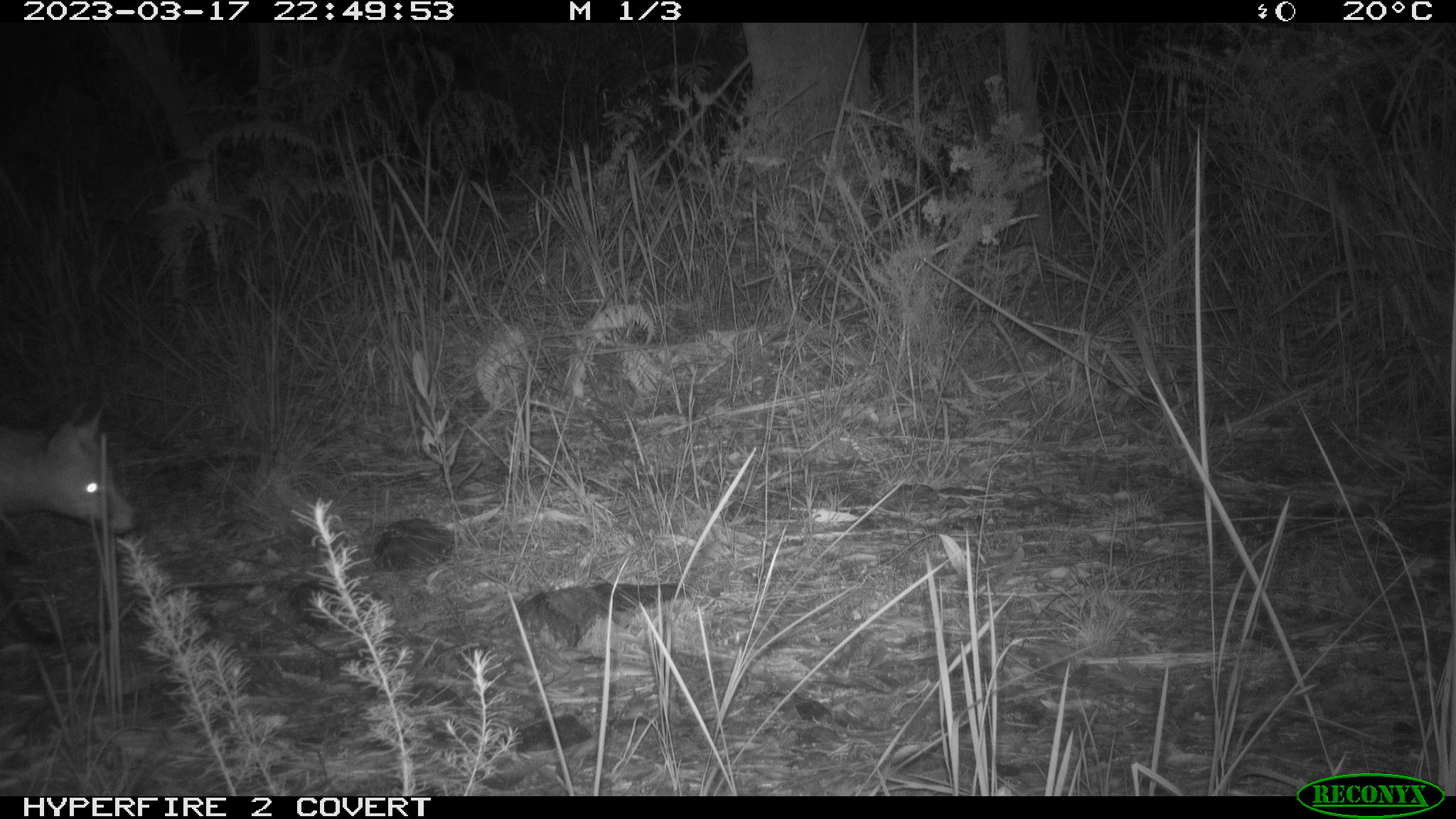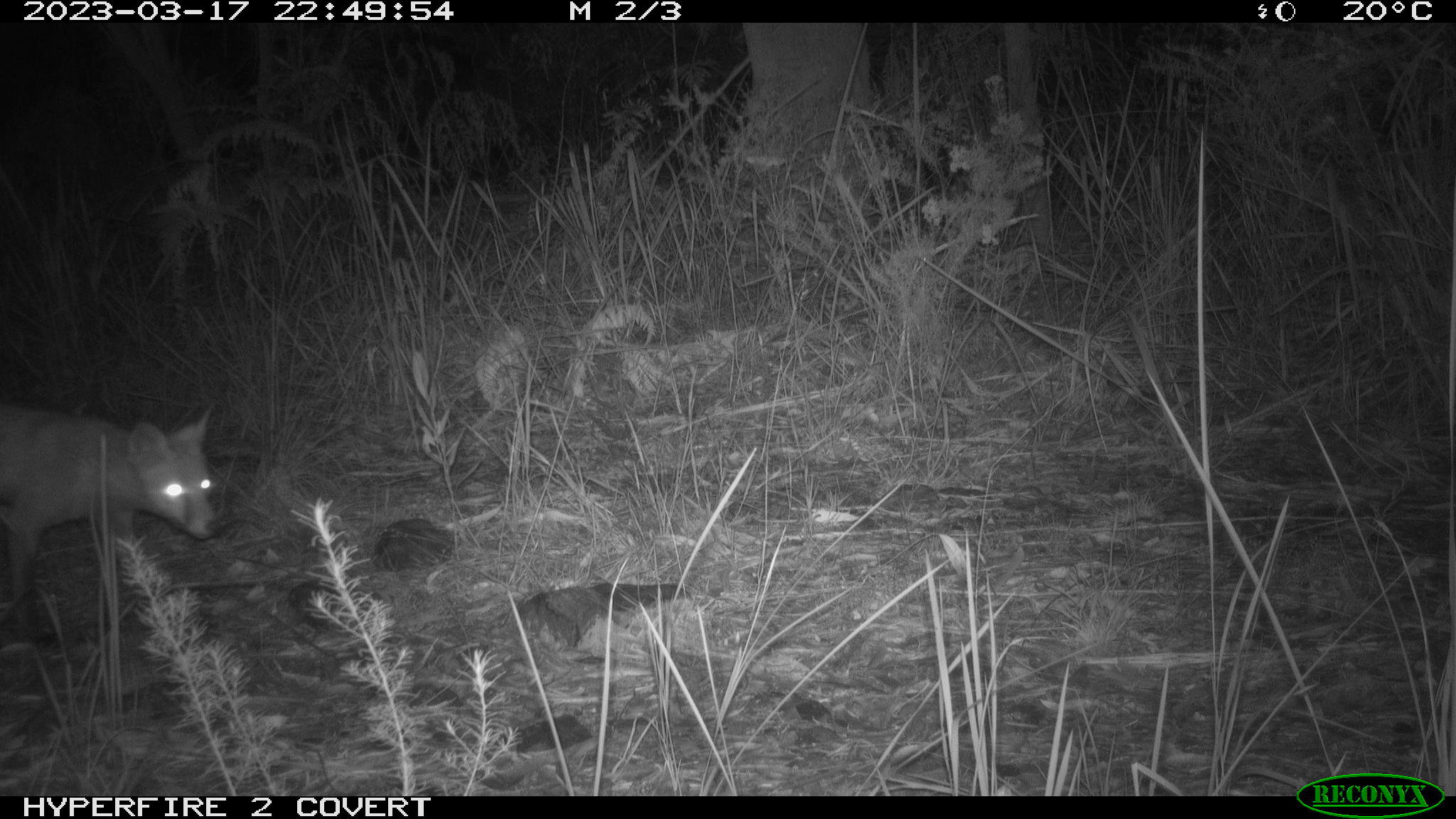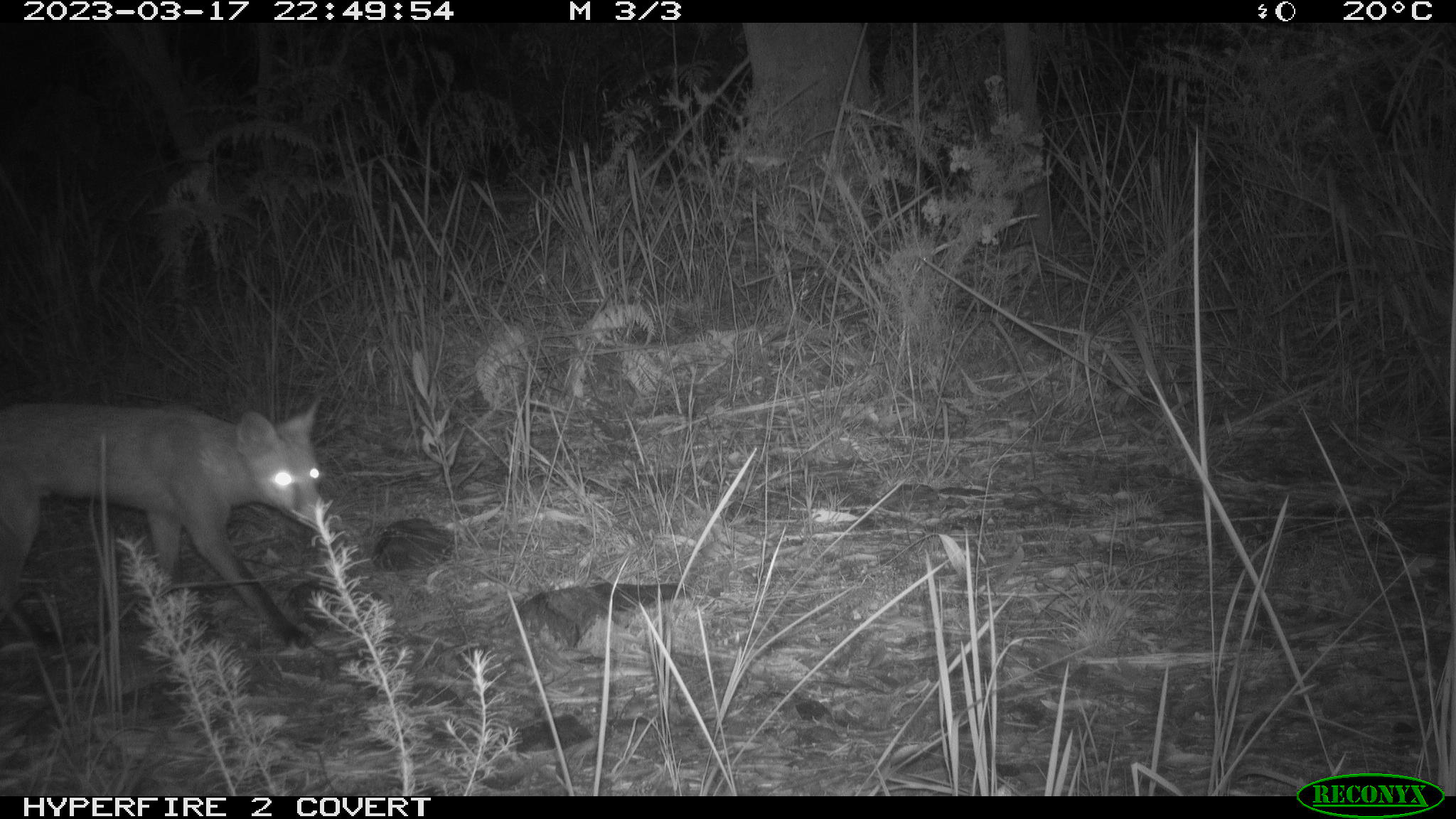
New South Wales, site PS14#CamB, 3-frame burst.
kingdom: Animalia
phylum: Chordata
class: Mammalia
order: Carnivora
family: Canidae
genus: Vulpes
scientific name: Vulpes vulpes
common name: red fox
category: fox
Fox (red fox) (Vulpes vulpes).